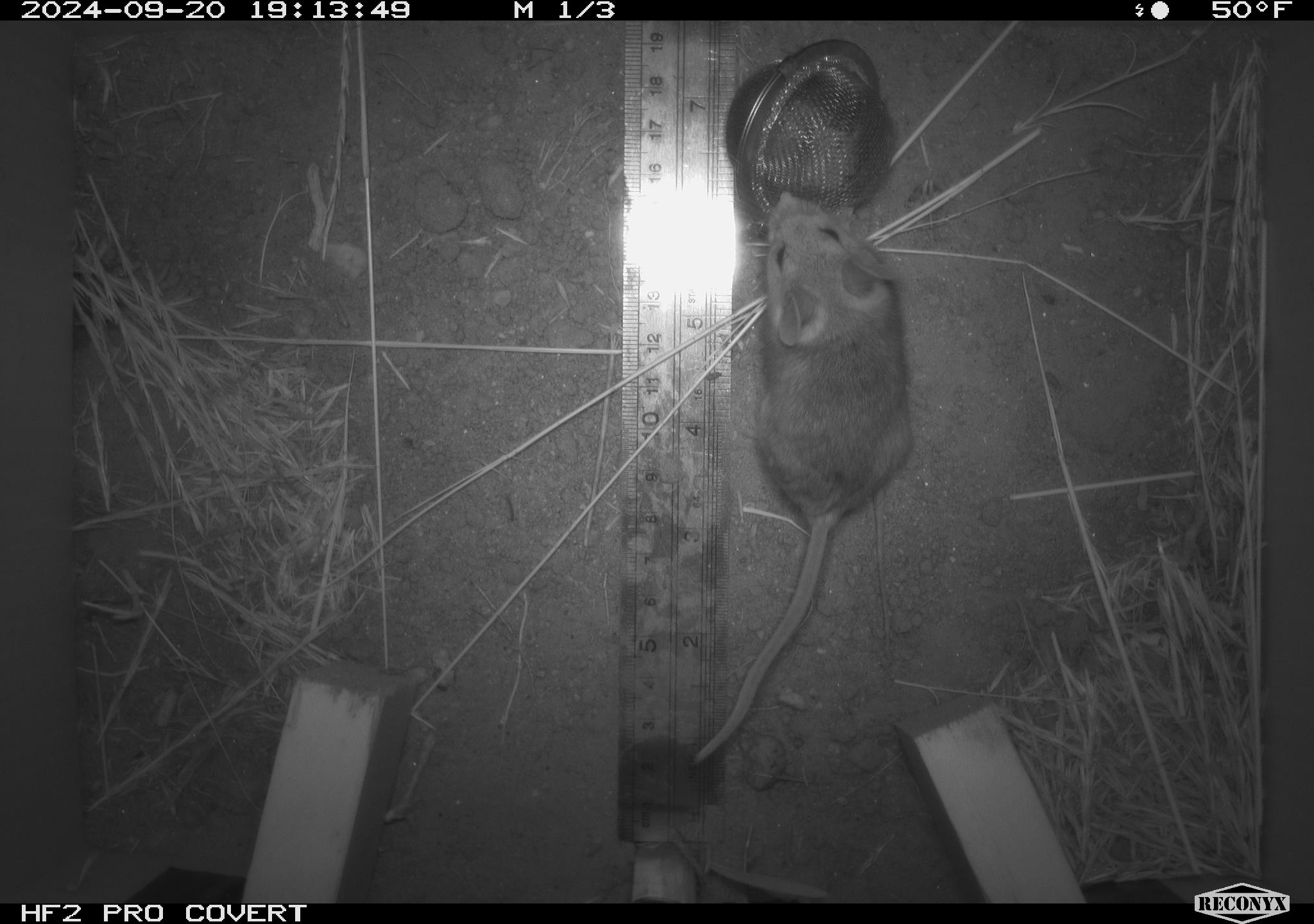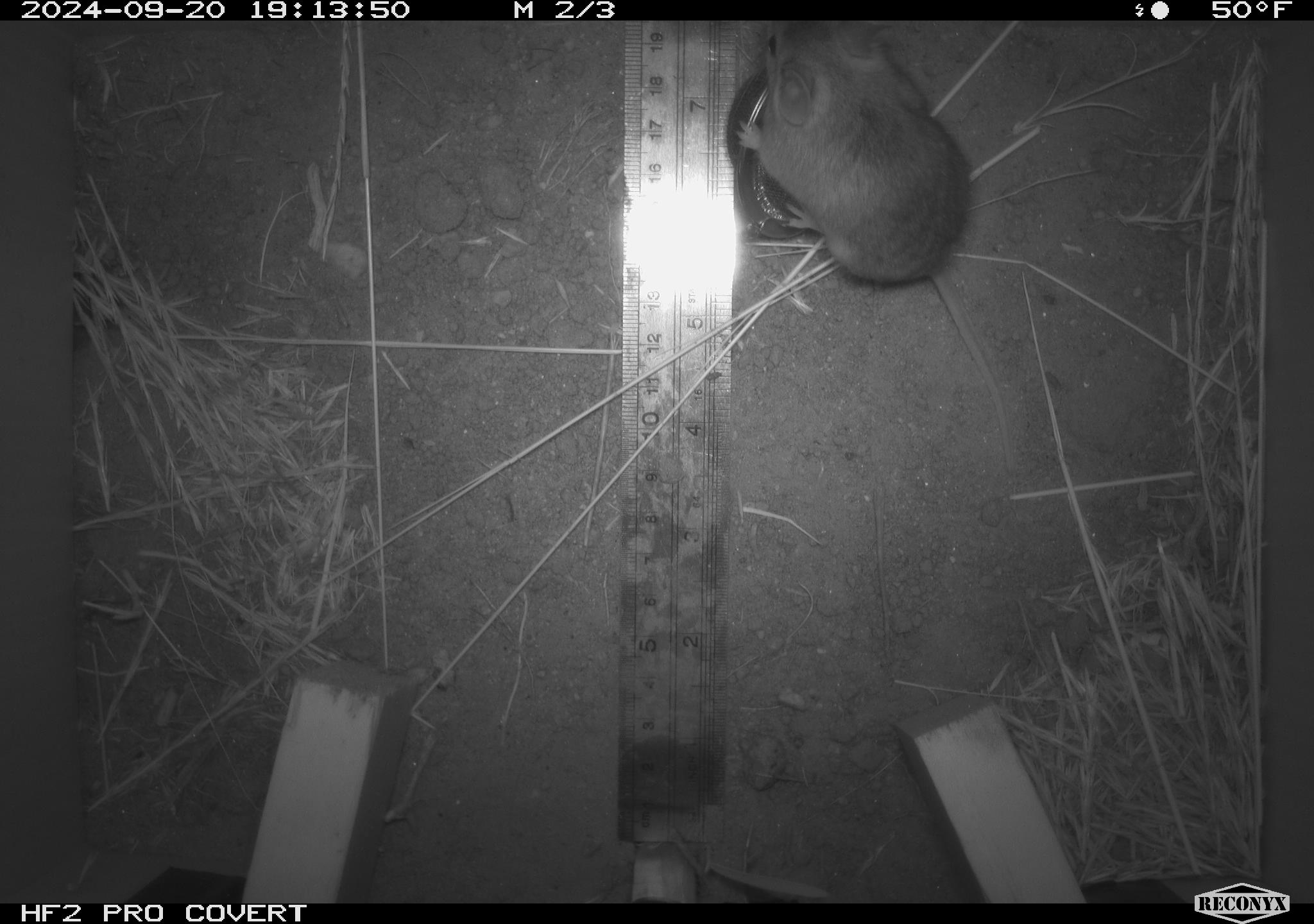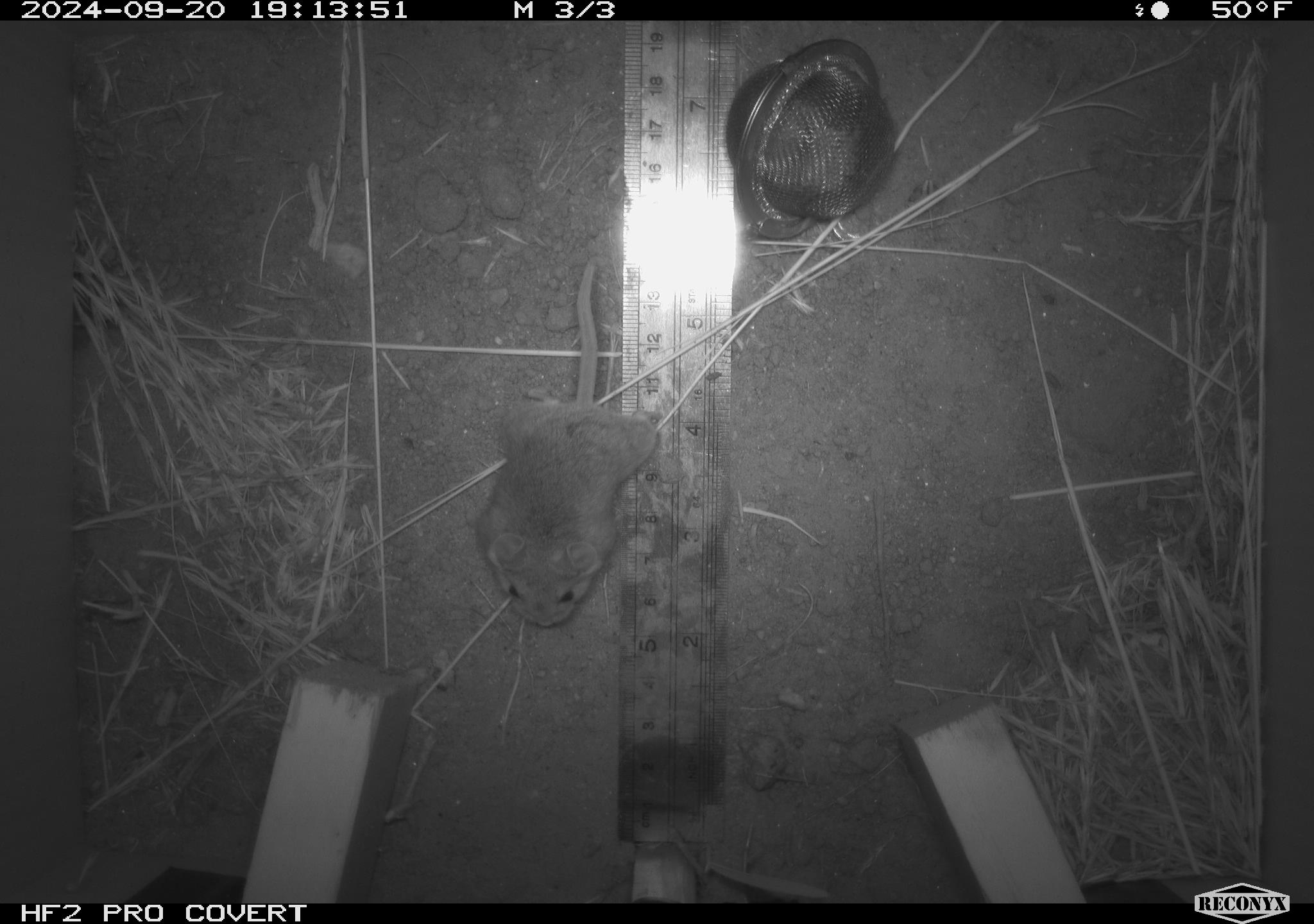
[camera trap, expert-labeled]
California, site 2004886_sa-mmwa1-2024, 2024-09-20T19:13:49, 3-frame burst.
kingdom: Animalia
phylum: Chordata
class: Mammalia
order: Rodentia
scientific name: Rodentia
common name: mouse species